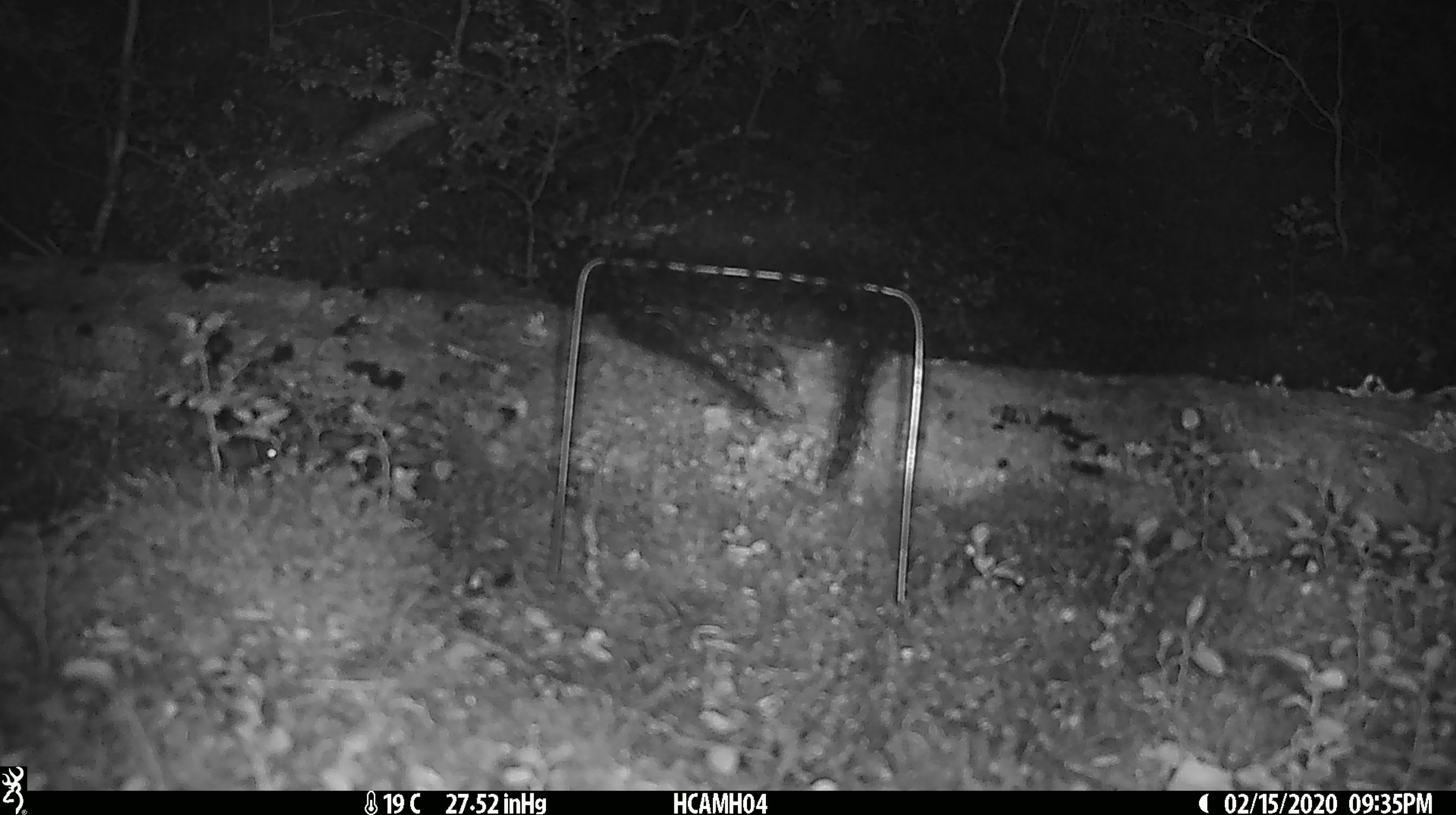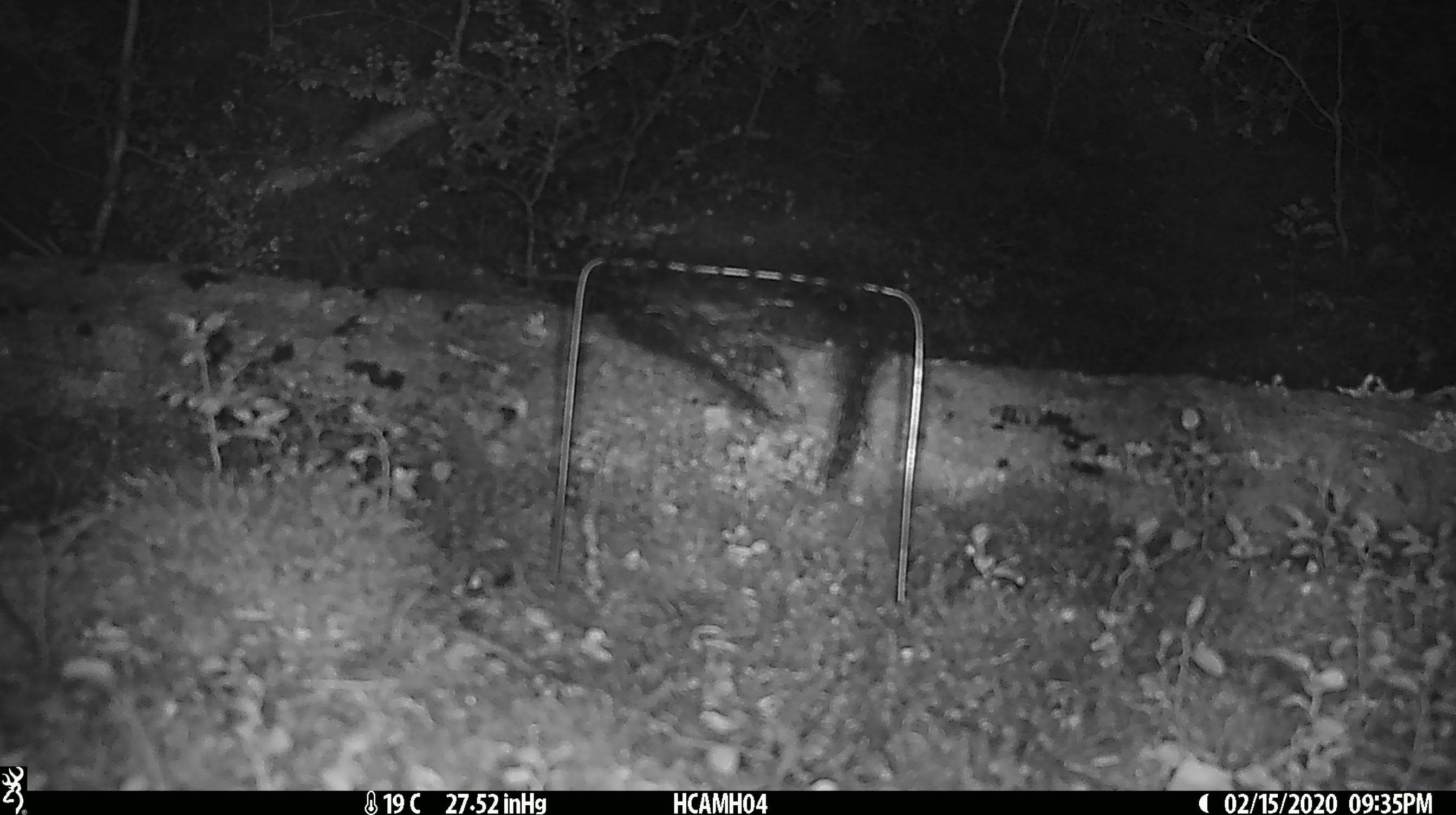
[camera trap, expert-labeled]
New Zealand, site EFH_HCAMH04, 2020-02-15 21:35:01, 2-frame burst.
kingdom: Animalia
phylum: Chordata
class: Mammalia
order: Rodentia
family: Muridae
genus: Mus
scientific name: Mus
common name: mouse